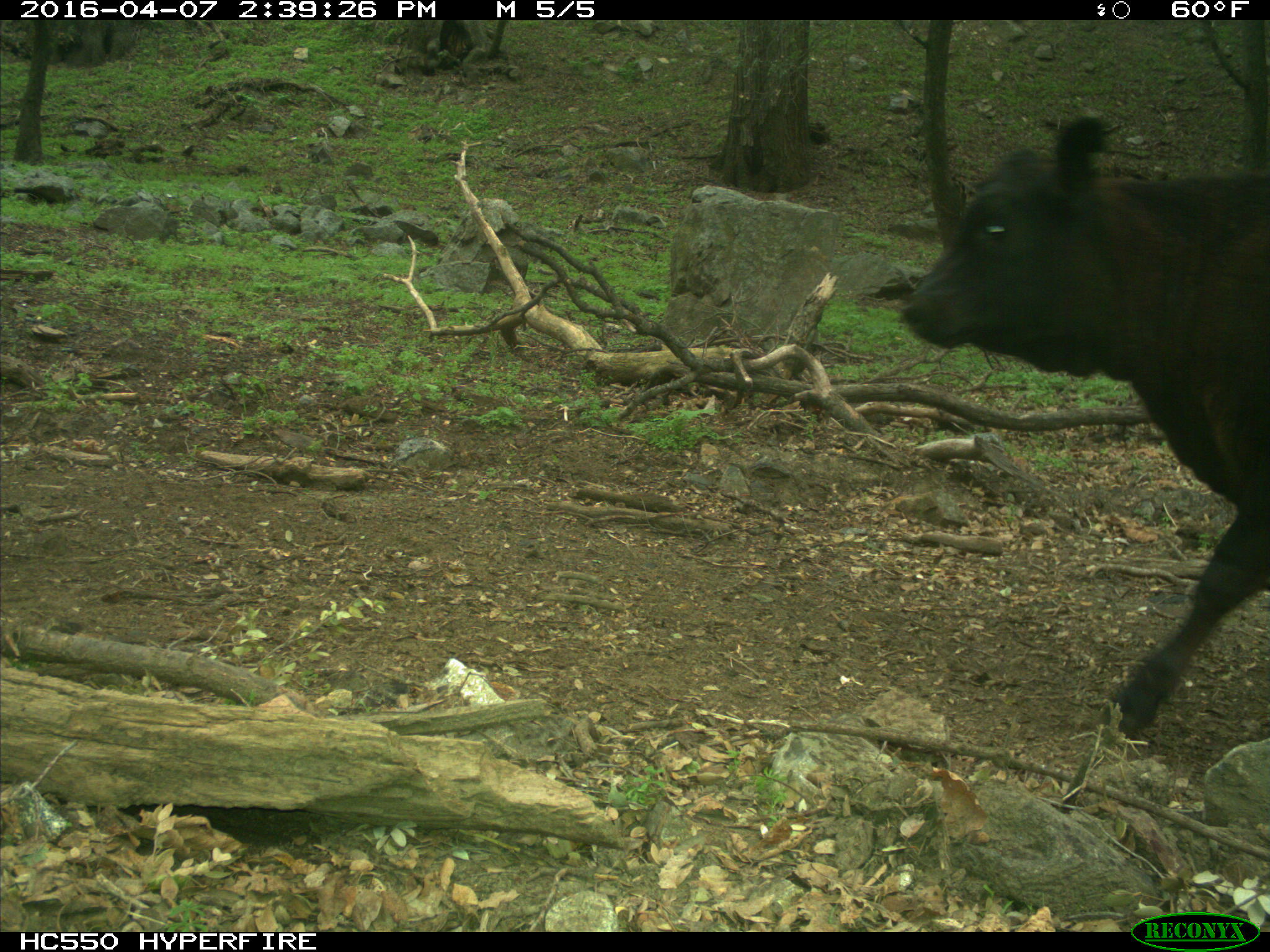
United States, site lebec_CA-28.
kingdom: Animalia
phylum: Chordata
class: Mammalia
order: Artiodactyla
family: Bovidae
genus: Bos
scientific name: Bos taurus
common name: domestic cow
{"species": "Bos taurus (domestic cow)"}